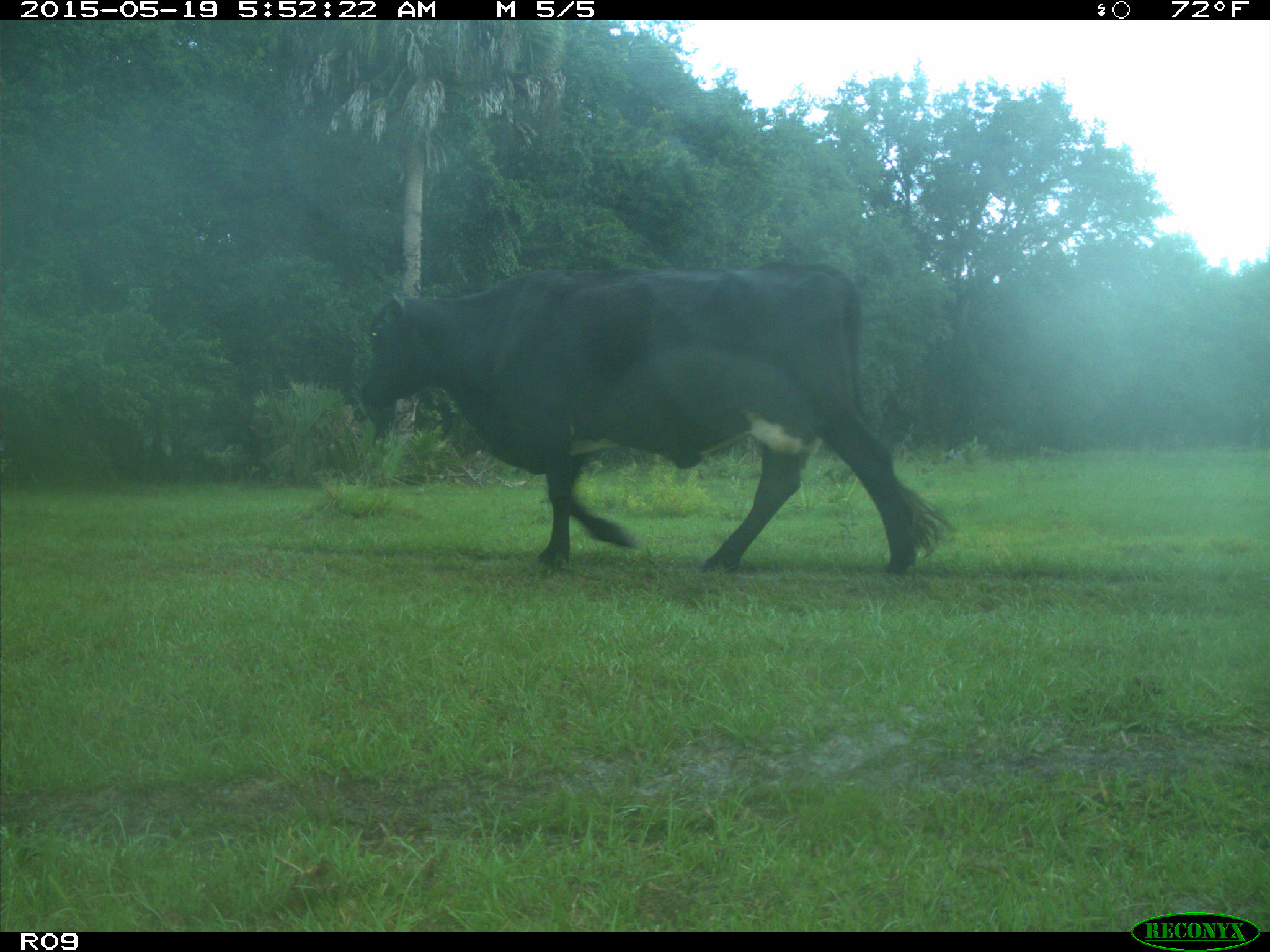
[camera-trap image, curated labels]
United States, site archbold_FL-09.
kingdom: Animalia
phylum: Chordata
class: Mammalia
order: Artiodactyla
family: Bovidae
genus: Bos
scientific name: Bos taurus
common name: domestic cow